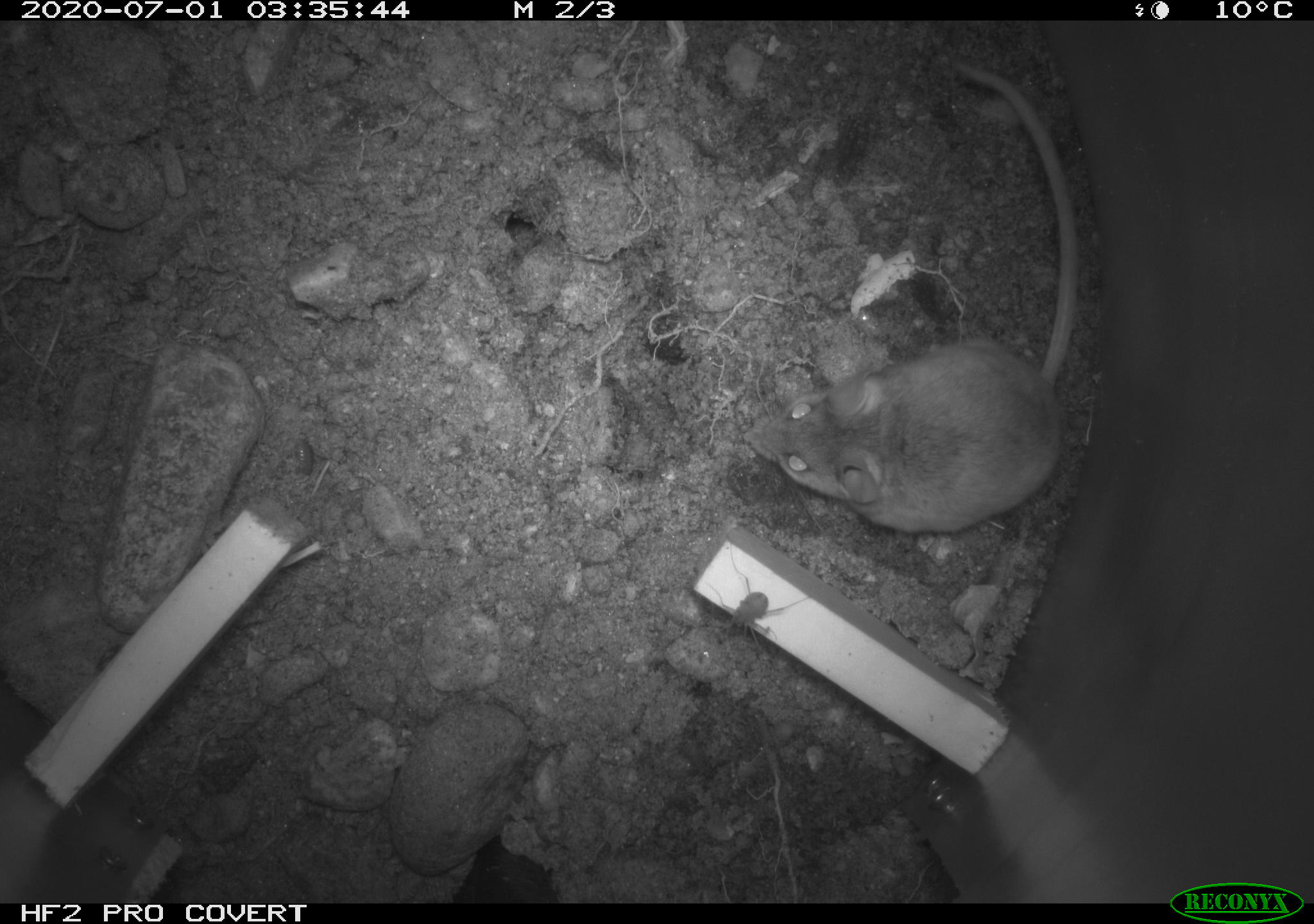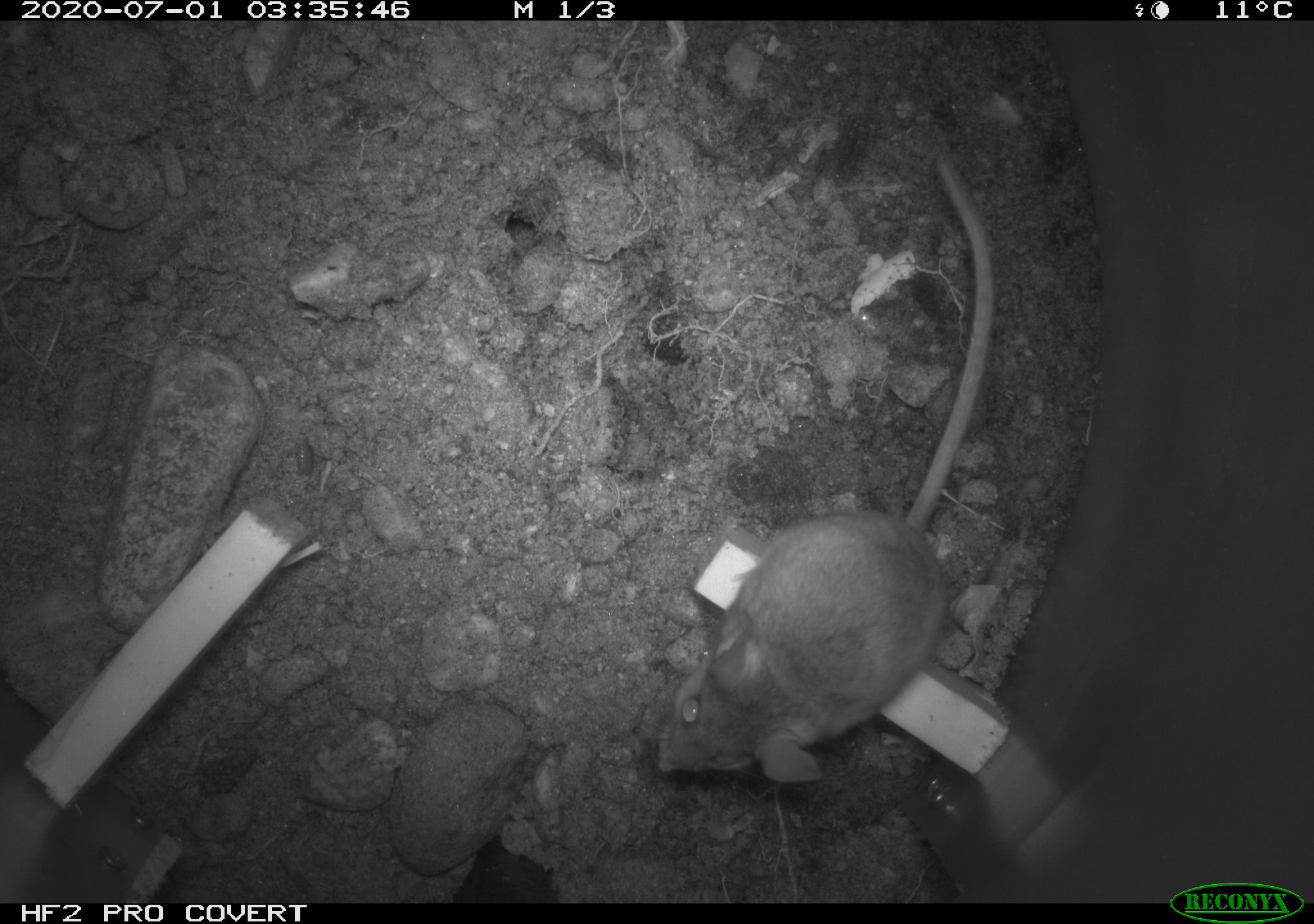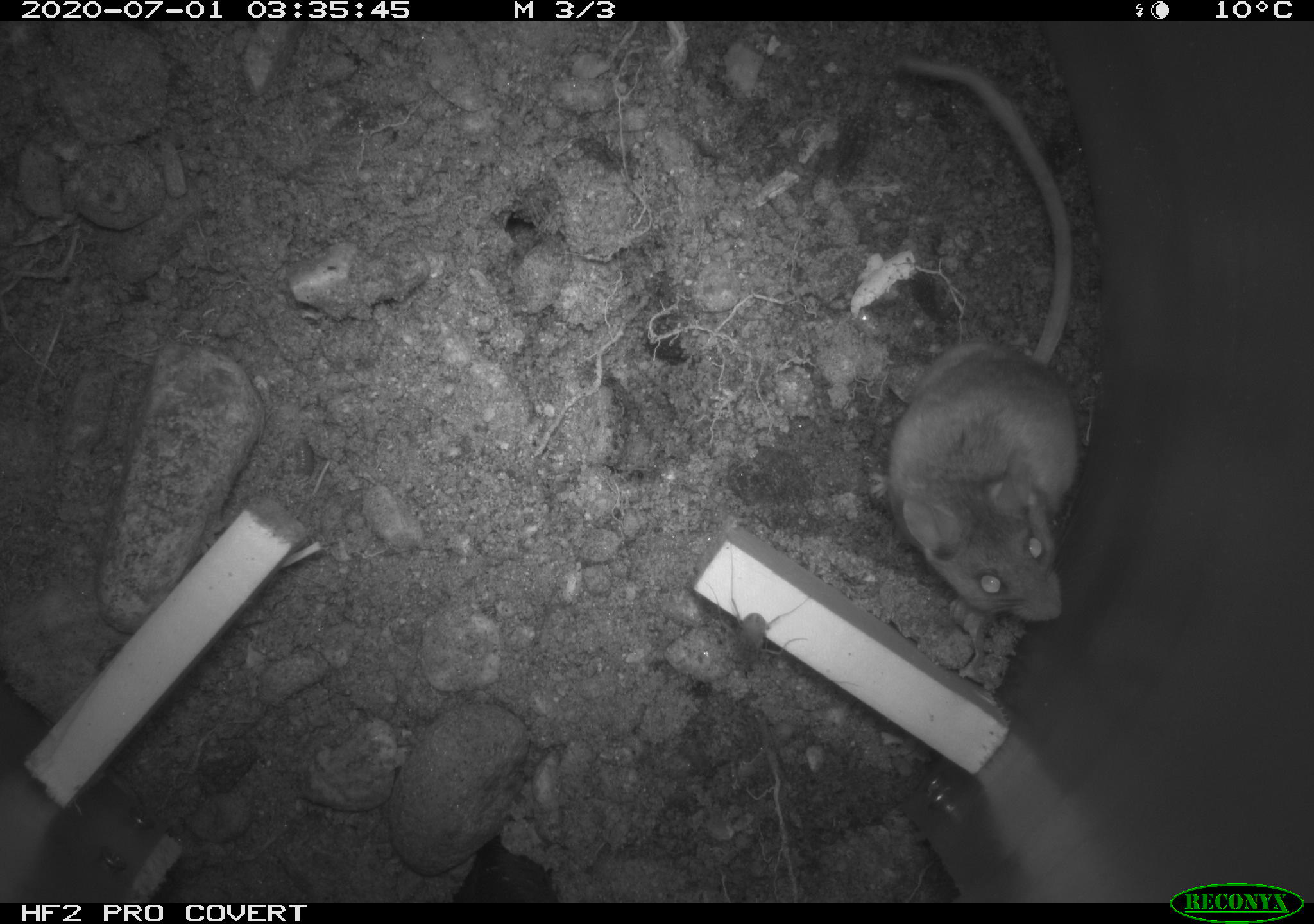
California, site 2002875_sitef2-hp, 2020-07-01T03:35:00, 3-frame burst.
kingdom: Animalia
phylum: Chordata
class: Mammalia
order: Rodentia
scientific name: Rodentia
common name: rodent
Rodent (Rodentia).